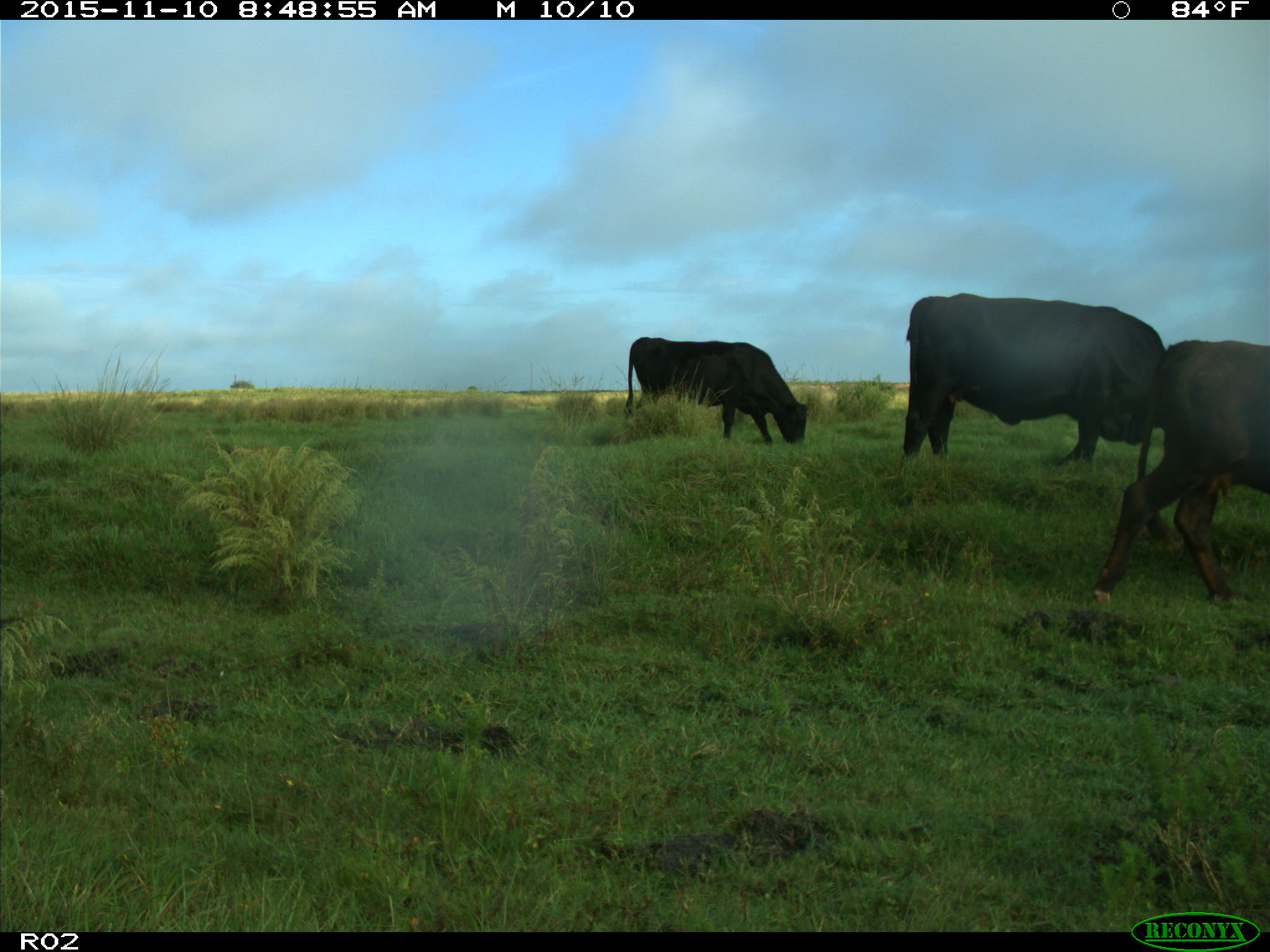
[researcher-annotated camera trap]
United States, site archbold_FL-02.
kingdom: Animalia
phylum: Chordata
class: Mammalia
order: Artiodactyla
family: Bovidae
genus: Bos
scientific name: Bos taurus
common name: domestic cow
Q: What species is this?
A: Bos taurus (domestic cow).